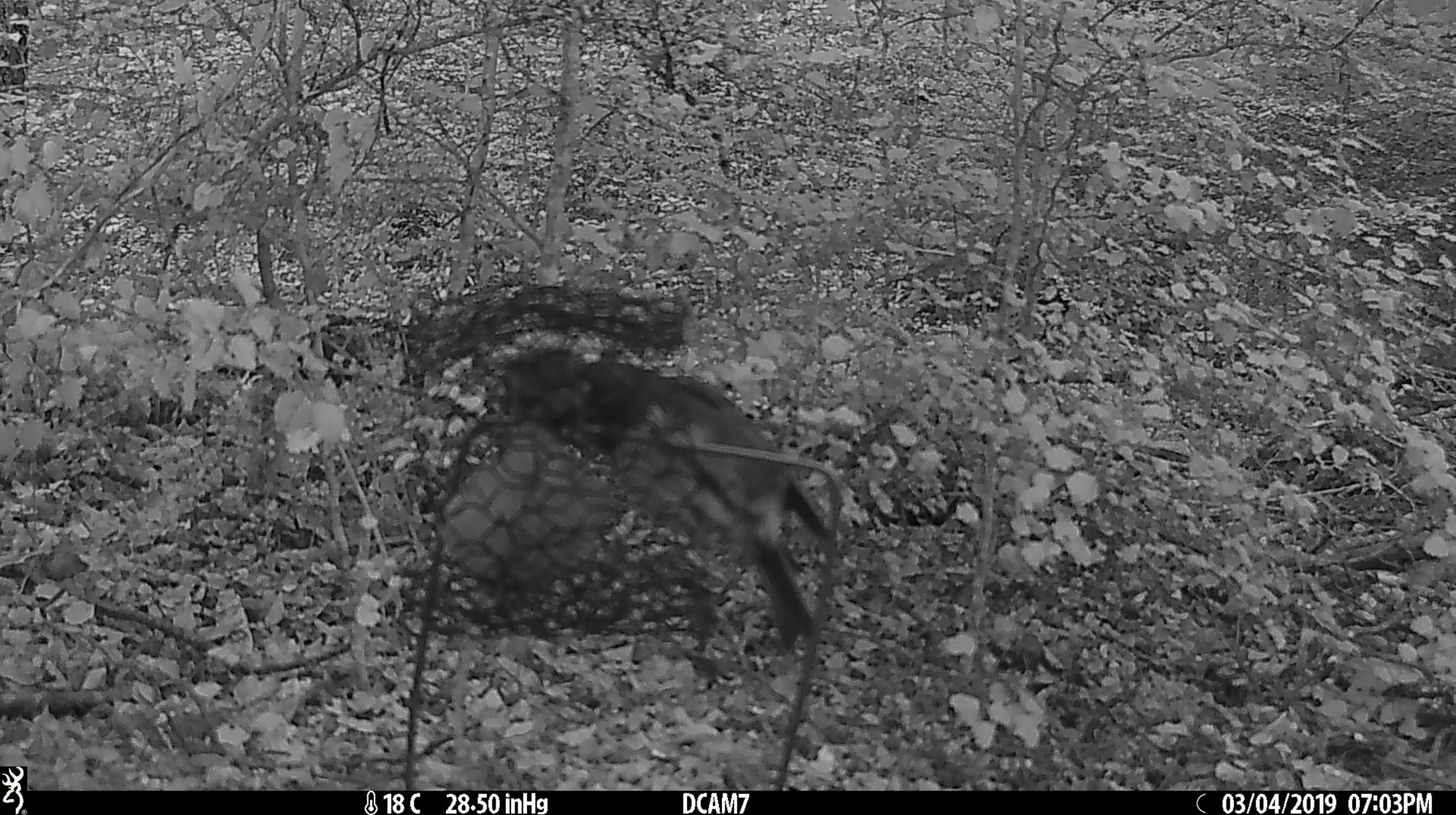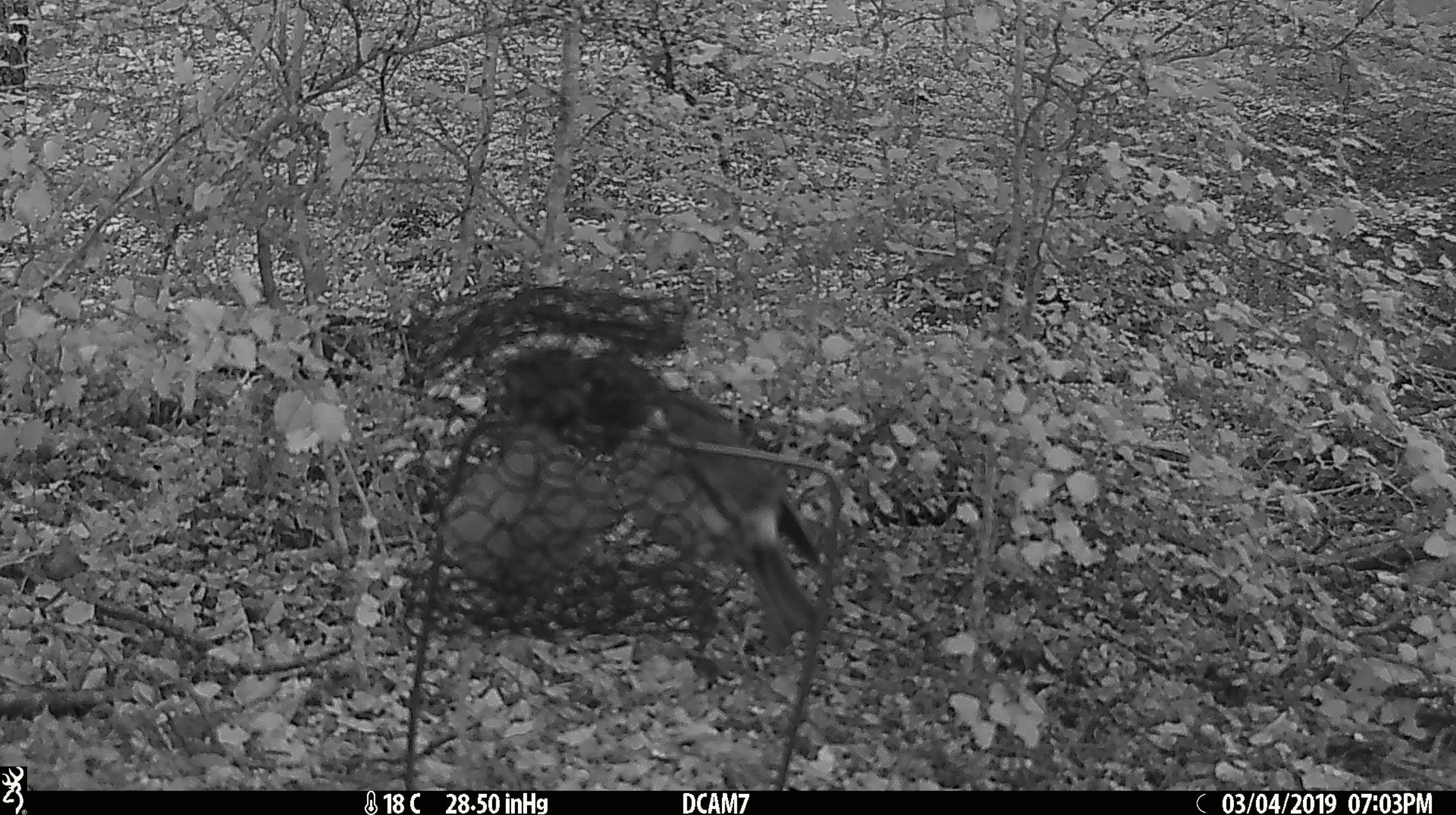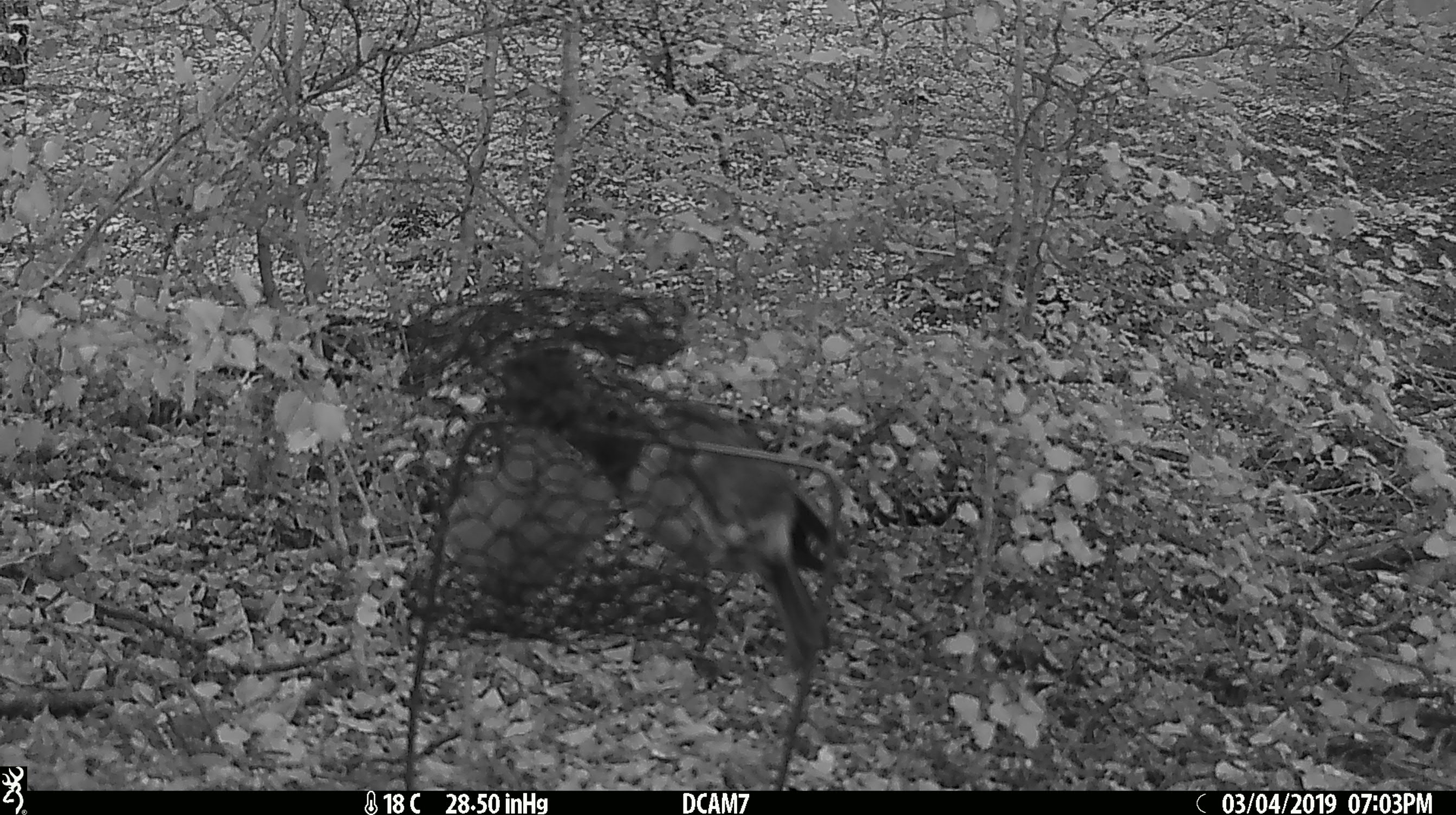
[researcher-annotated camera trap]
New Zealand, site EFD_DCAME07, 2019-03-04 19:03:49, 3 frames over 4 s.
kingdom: Animalia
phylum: Chordata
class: Aves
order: Passeriformes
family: Petroicidae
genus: Petroica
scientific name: Petroica australis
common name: new zealand robin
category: robin